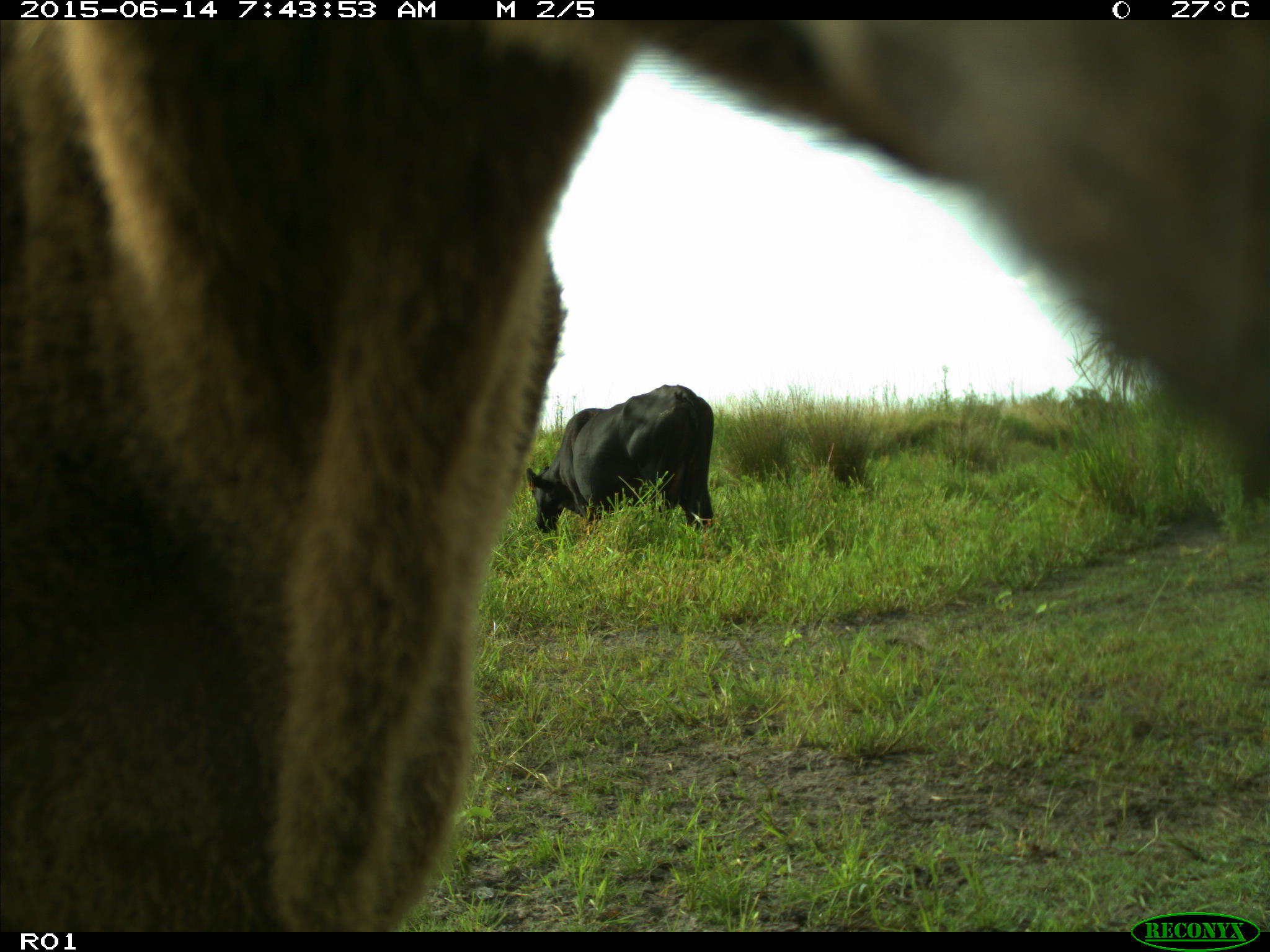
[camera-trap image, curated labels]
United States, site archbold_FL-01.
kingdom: Animalia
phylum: Chordata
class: Mammalia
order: Artiodactyla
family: Bovidae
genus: Bos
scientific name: Bos taurus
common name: domestic cow